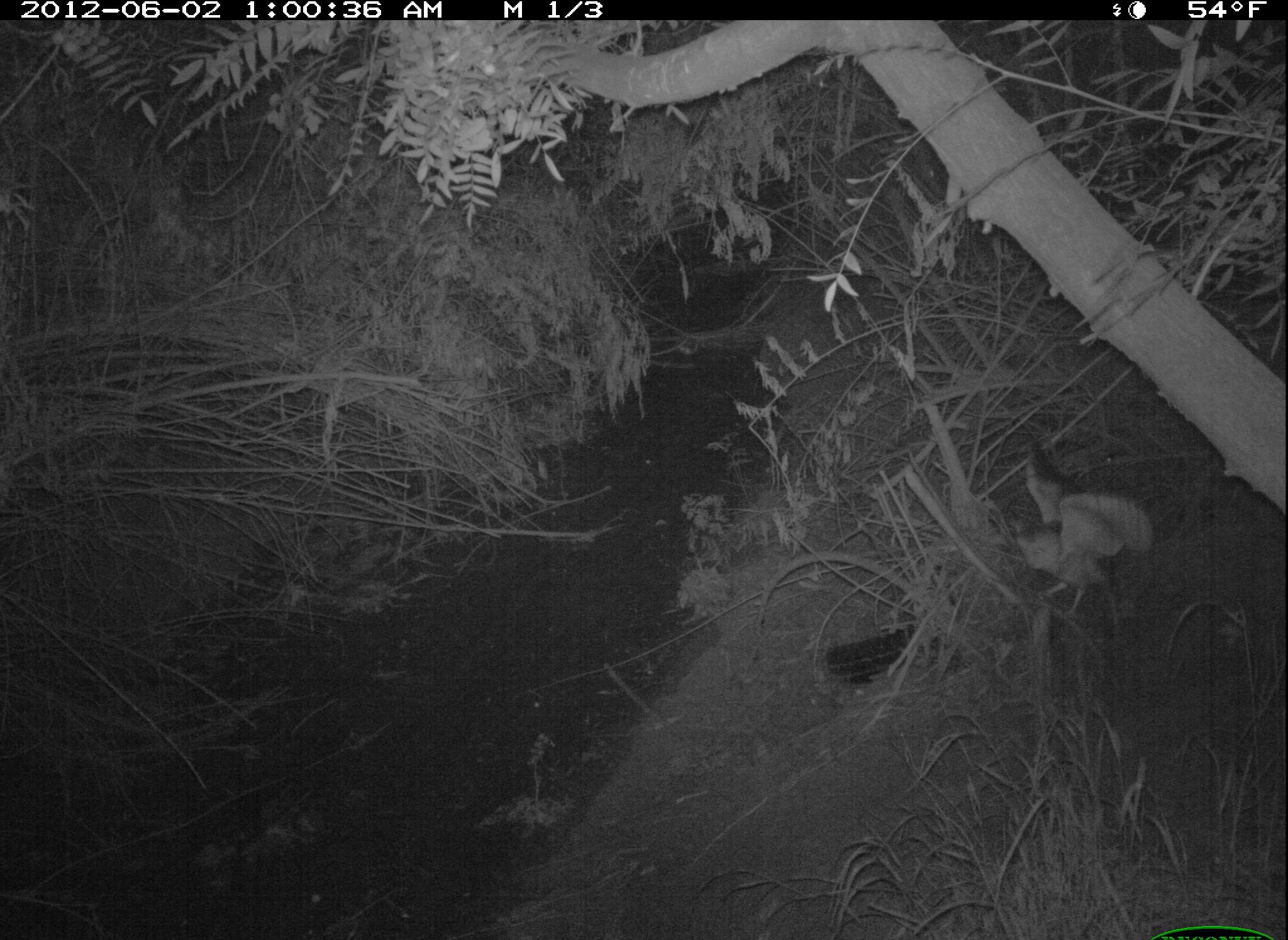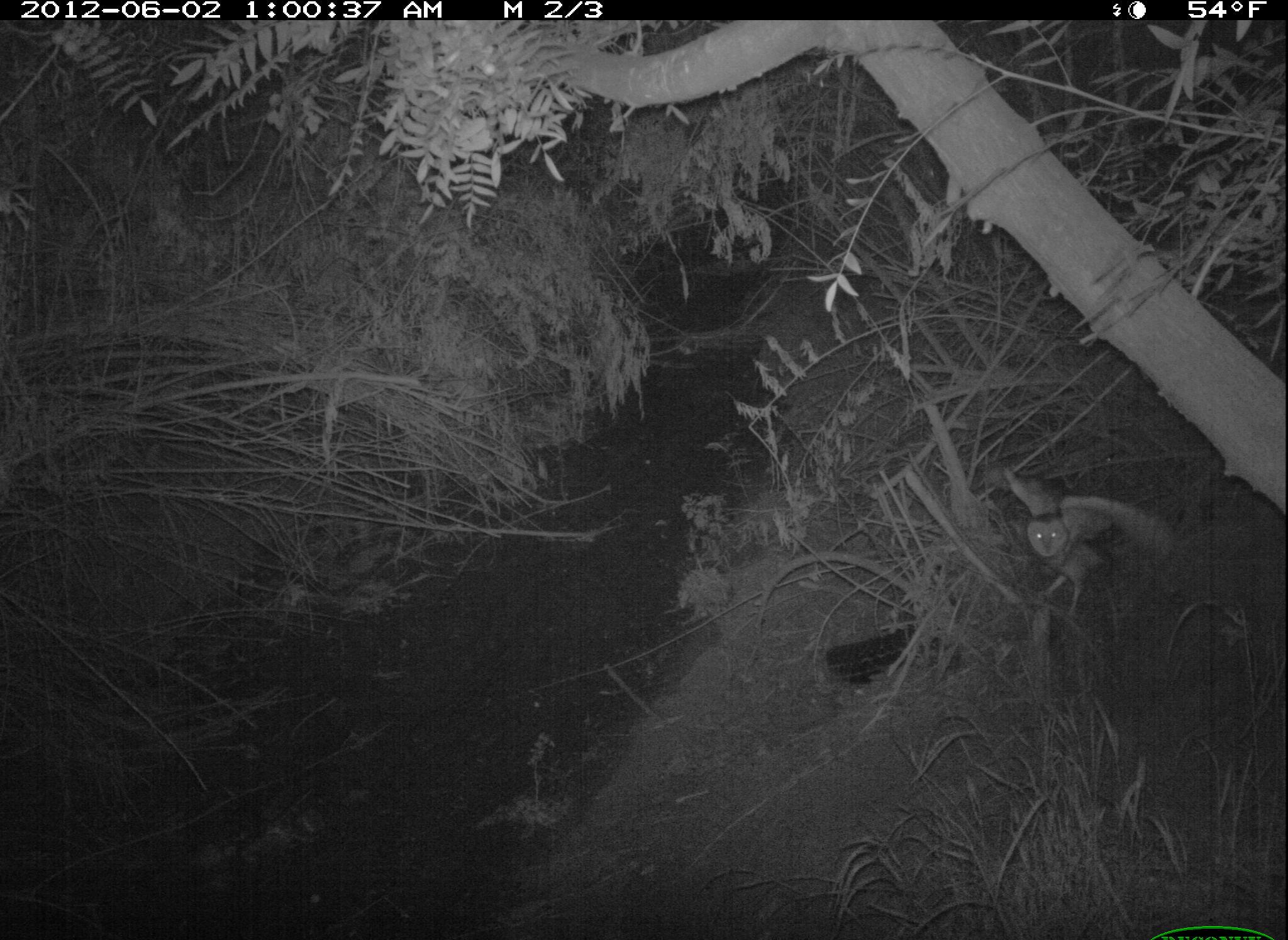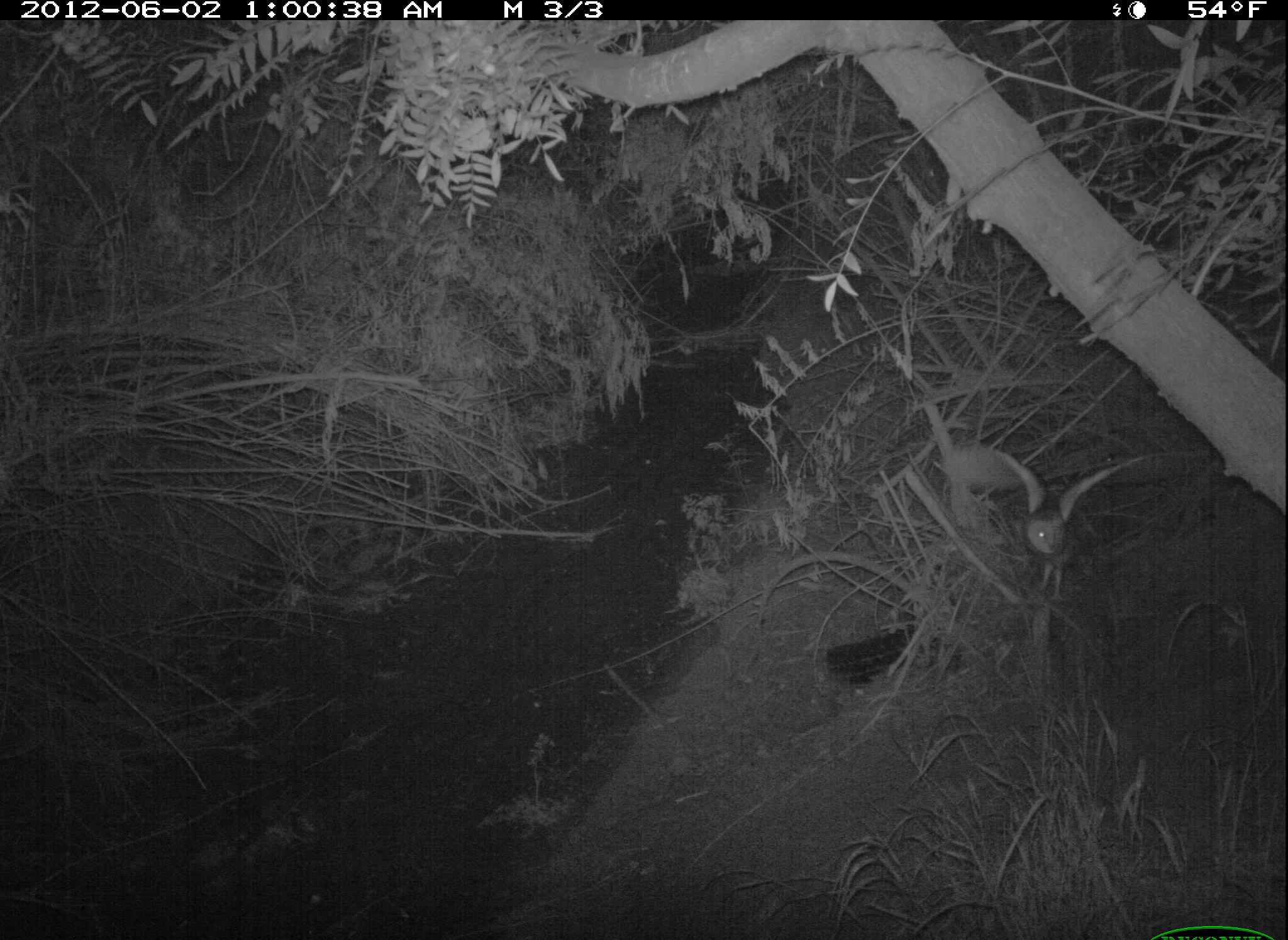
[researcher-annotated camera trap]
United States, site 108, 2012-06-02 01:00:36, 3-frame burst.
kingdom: Animalia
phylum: Chordata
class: Aves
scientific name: Aves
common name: bird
Bird (Aves).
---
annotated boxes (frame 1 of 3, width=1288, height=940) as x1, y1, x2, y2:
bird: 1015, 445, 1159, 623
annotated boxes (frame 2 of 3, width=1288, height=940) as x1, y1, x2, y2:
bird: 985, 448, 1183, 622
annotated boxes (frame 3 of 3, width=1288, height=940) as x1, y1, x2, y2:
bird: 934, 419, 1172, 604